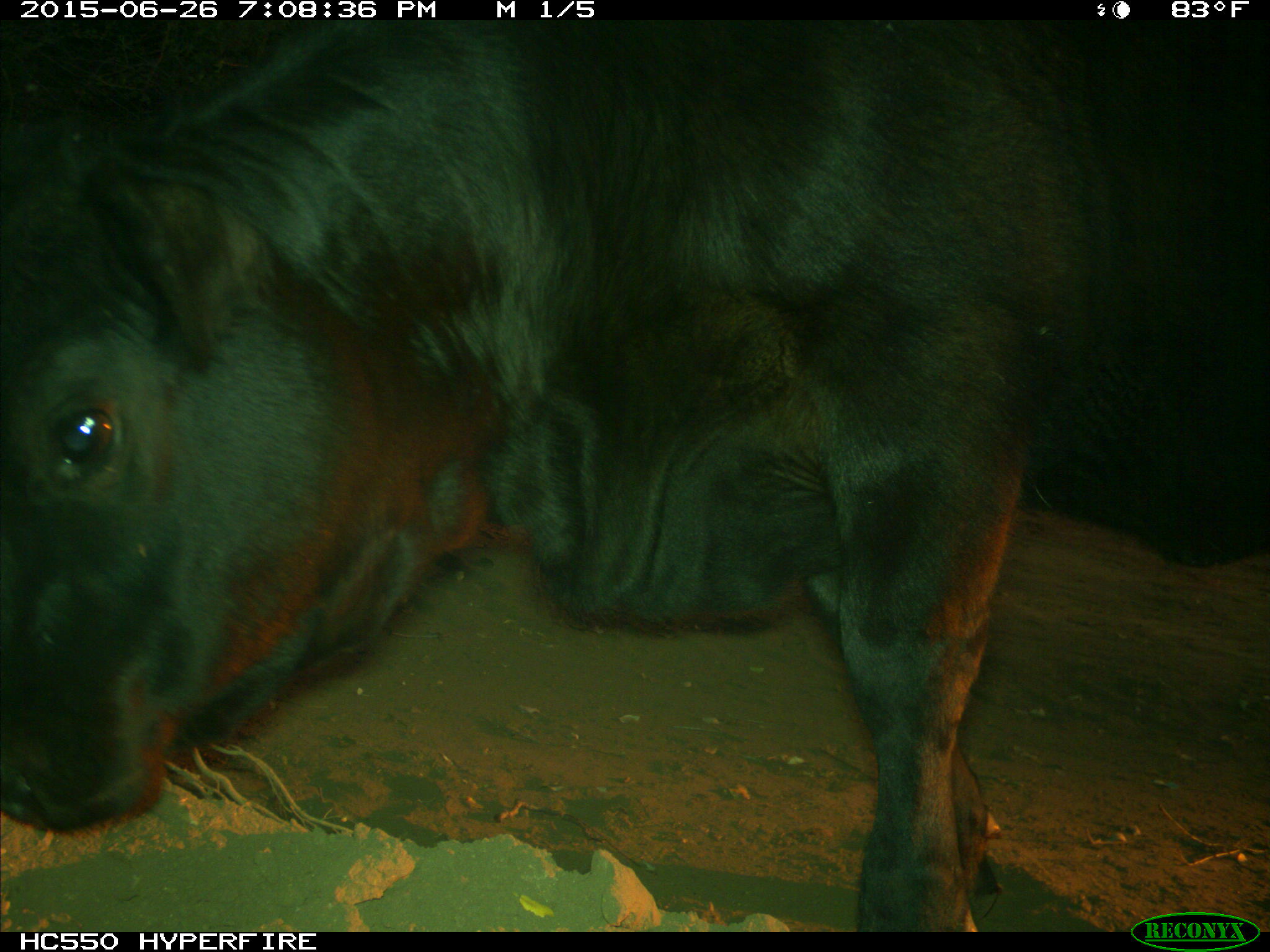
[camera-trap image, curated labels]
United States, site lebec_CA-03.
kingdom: Animalia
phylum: Chordata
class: Mammalia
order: Artiodactyla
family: Bovidae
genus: Bos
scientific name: Bos taurus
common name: domestic cow